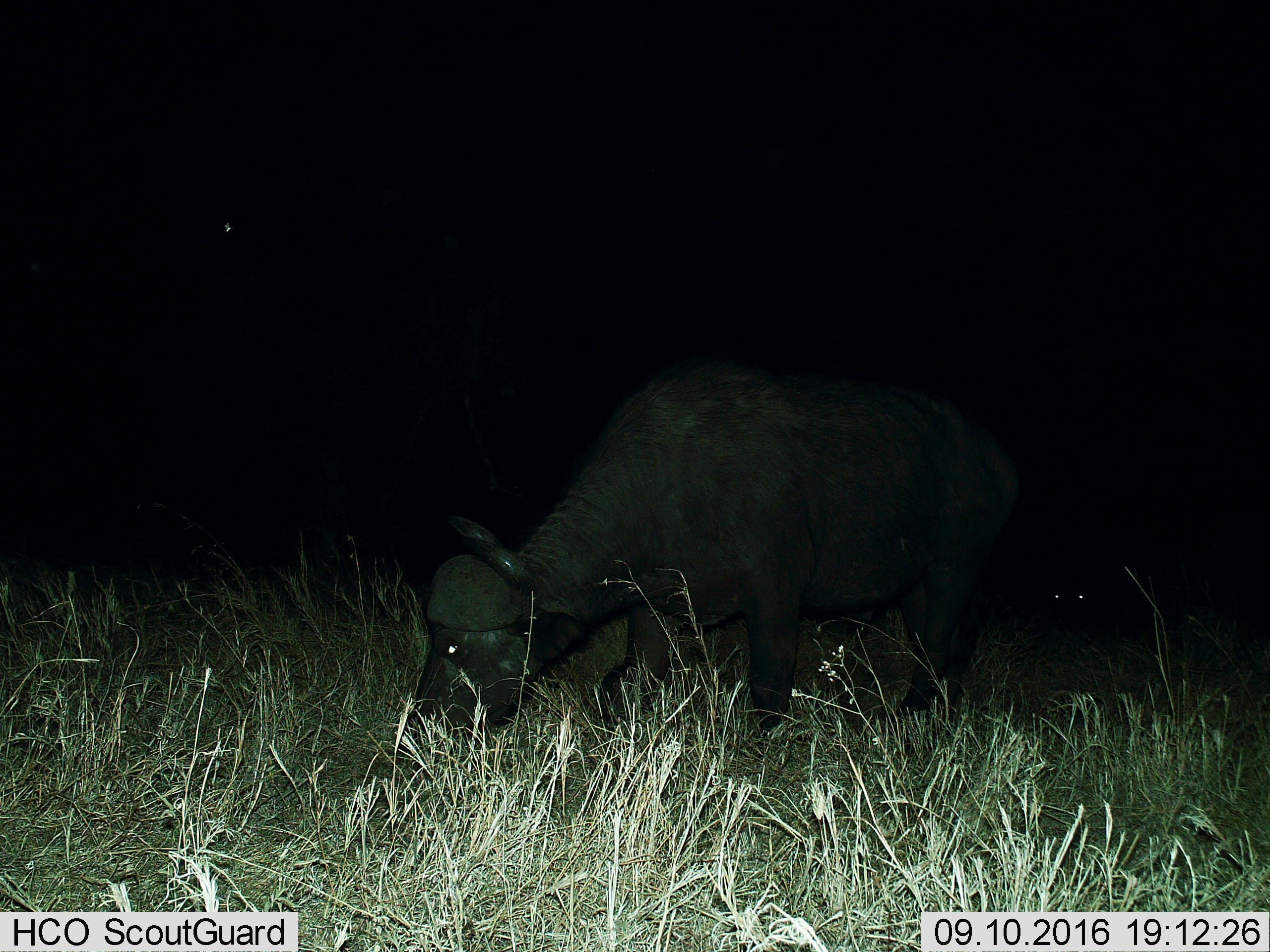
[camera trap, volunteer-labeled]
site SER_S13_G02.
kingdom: Animalia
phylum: Chordata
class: Mammalia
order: Artiodactyla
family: Bovidae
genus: Syncerus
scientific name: Syncerus caffer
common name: african buffalo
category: buffalo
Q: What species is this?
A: Buffalo (african buffalo) (Syncerus caffer).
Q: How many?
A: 1.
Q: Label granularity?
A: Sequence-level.